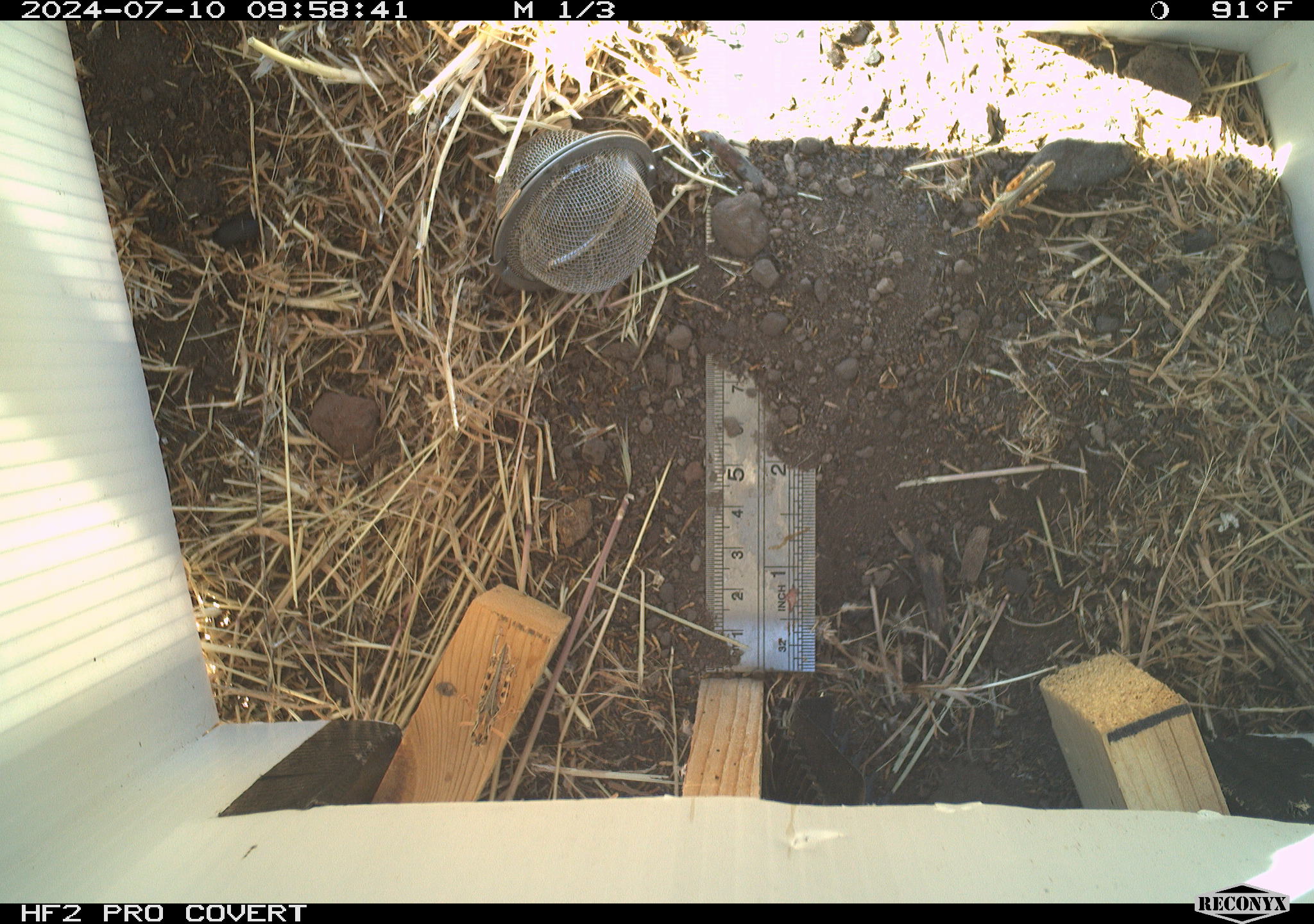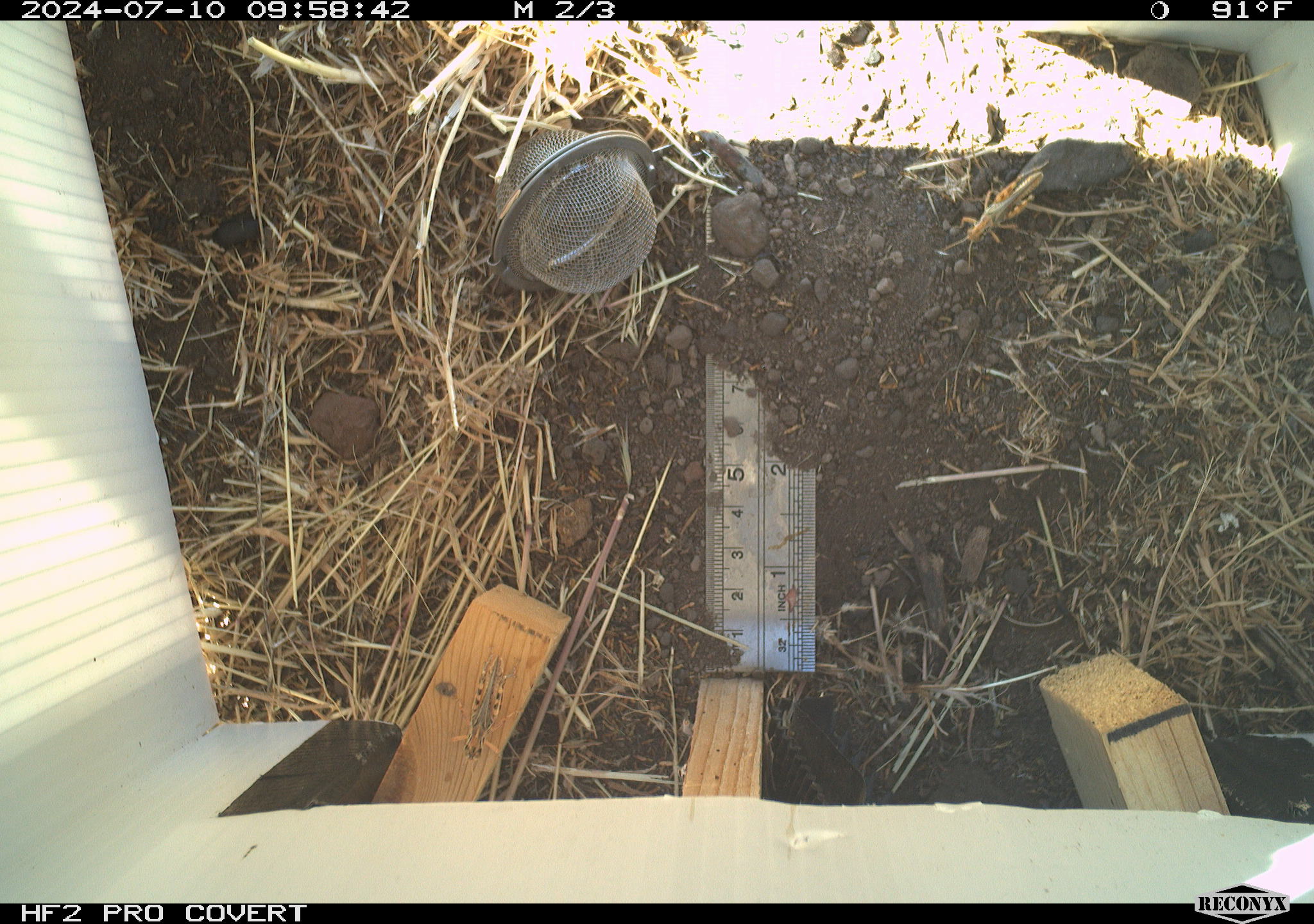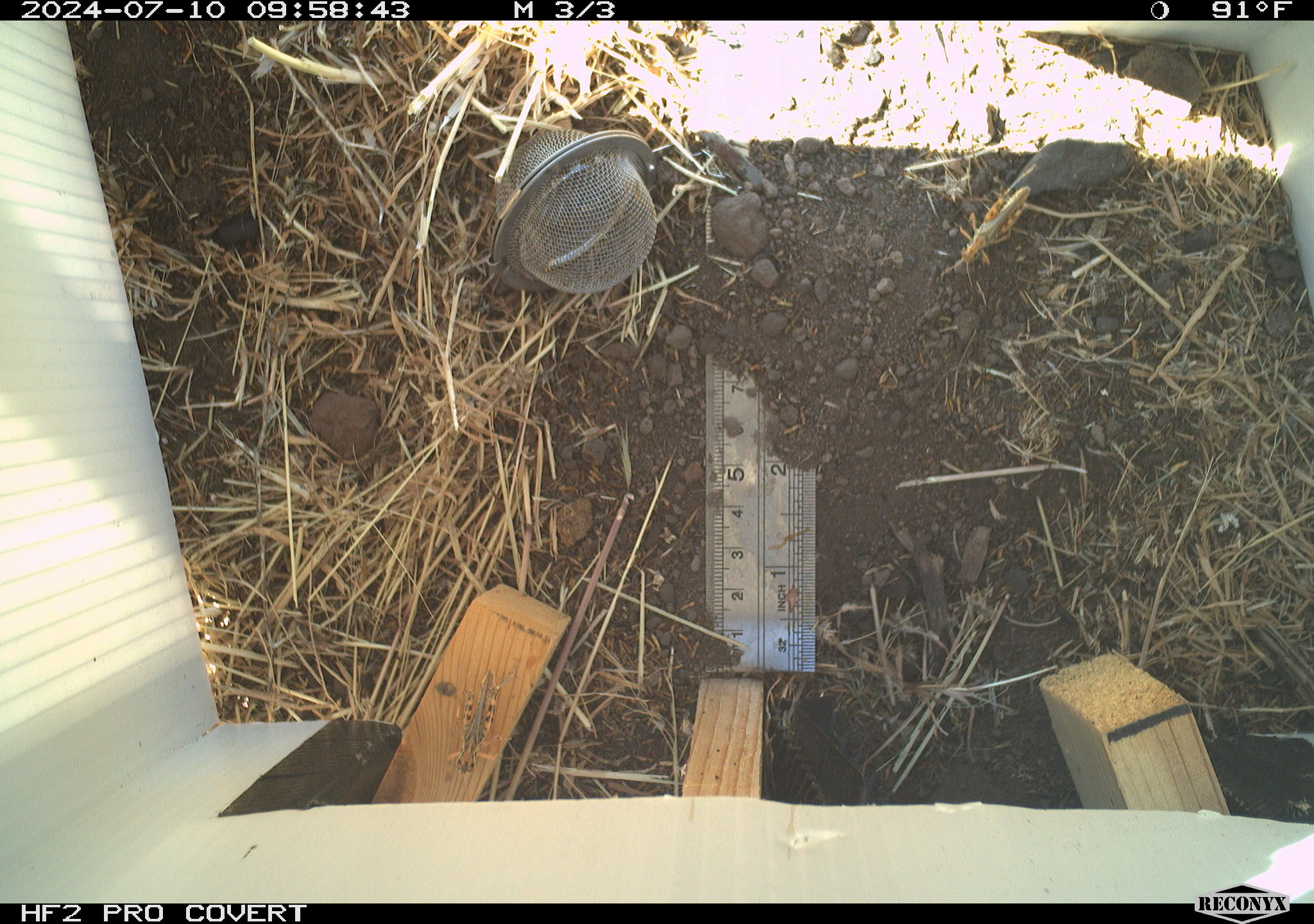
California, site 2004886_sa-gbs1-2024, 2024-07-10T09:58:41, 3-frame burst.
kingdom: Animalia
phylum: Arthropoda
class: Insecta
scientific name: Insecta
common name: insect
Insect (Insecta).